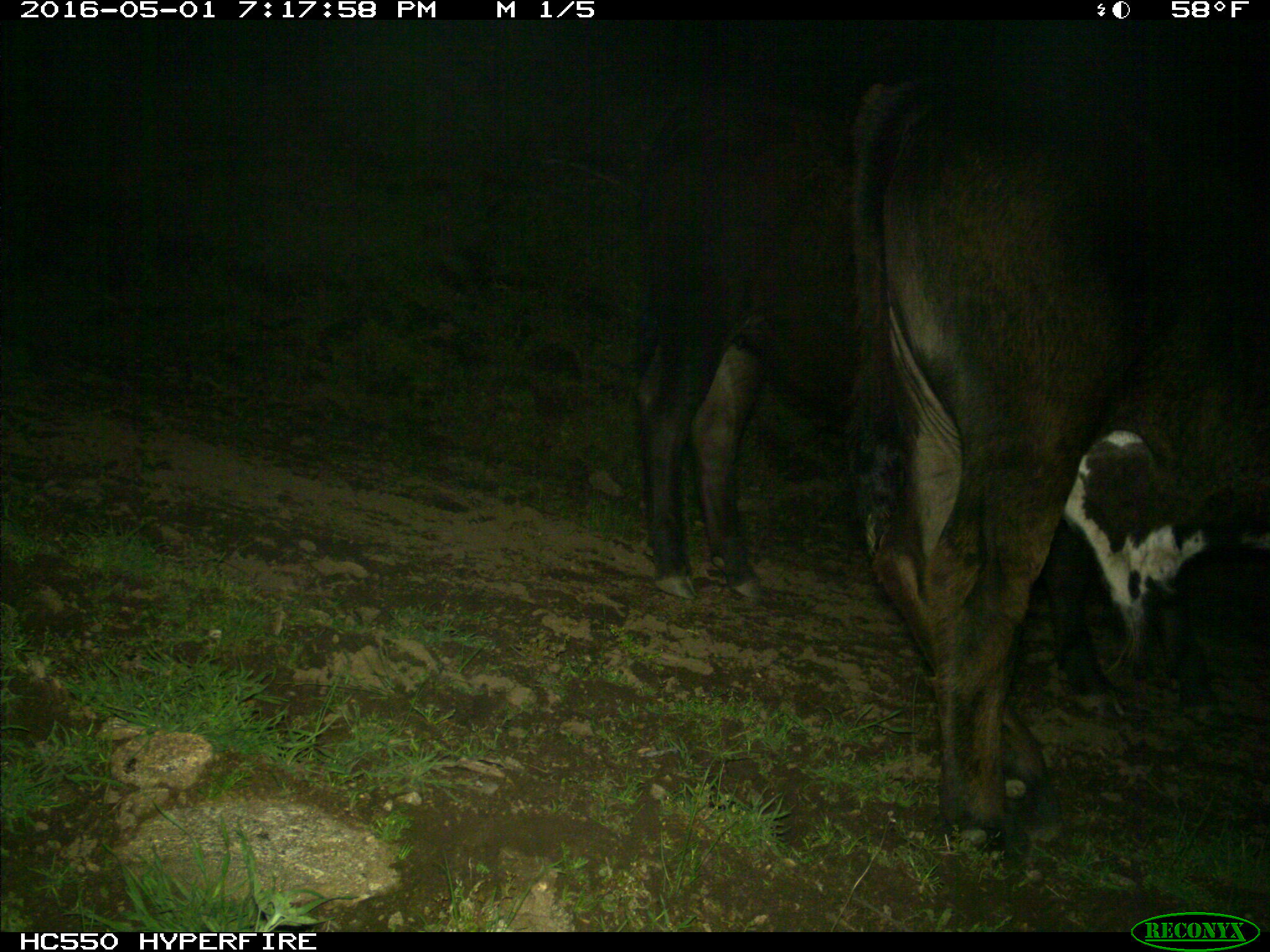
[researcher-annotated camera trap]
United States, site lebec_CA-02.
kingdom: Animalia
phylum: Chordata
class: Mammalia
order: Artiodactyla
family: Bovidae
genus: Bos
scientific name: Bos taurus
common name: domestic cow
Bos taurus (domestic cow).